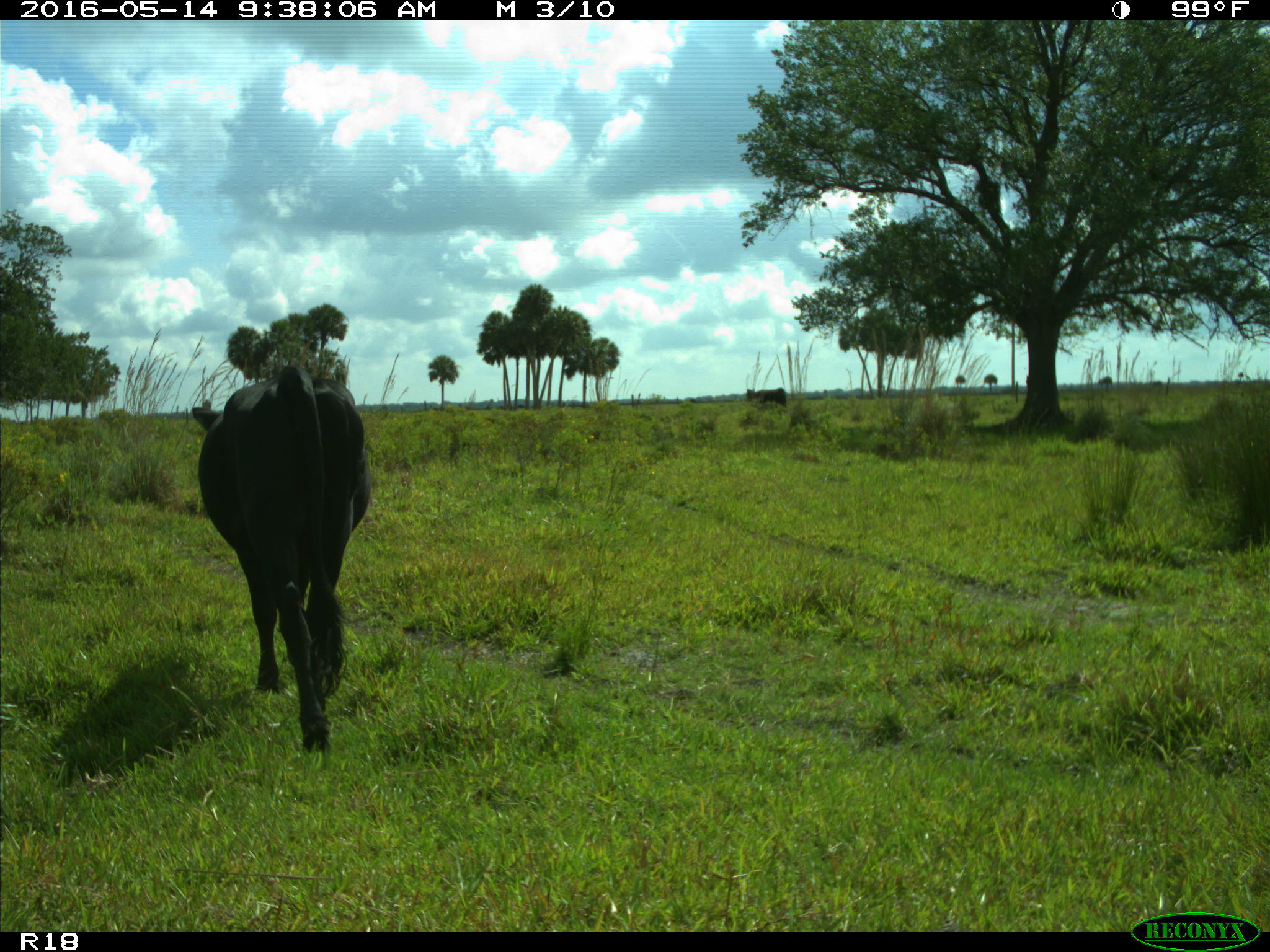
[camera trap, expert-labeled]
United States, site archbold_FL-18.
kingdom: Animalia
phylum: Chordata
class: Mammalia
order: Artiodactyla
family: Bovidae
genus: Bos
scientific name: Bos taurus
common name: domestic cow